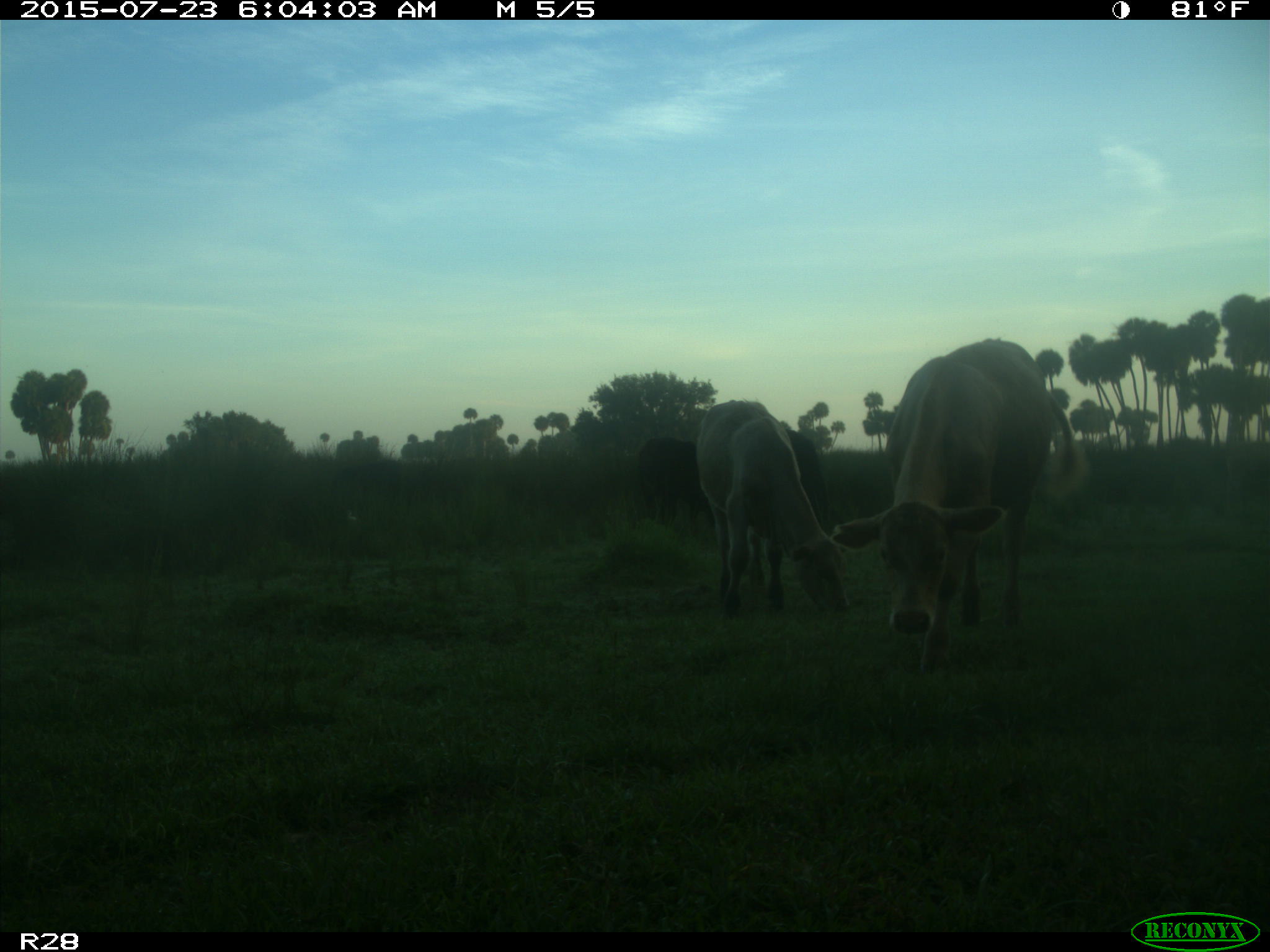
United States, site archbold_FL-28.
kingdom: Animalia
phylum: Chordata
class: Mammalia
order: Artiodactyla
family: Bovidae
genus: Bos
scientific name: Bos taurus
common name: domestic cow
Bos taurus (domestic cow).